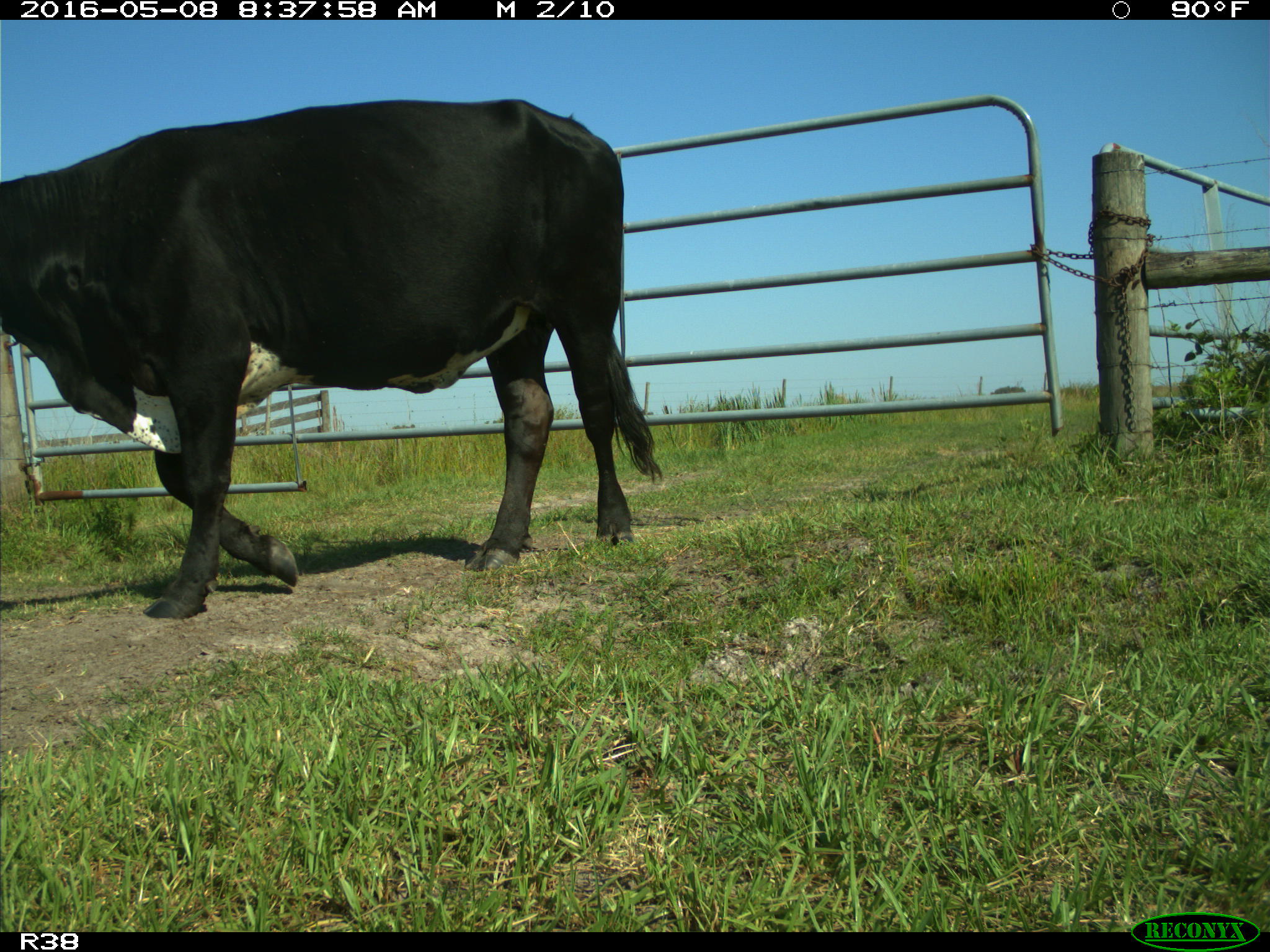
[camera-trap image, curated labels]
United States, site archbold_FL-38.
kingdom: Animalia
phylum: Chordata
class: Mammalia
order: Artiodactyla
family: Bovidae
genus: Bos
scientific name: Bos taurus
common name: domestic cow